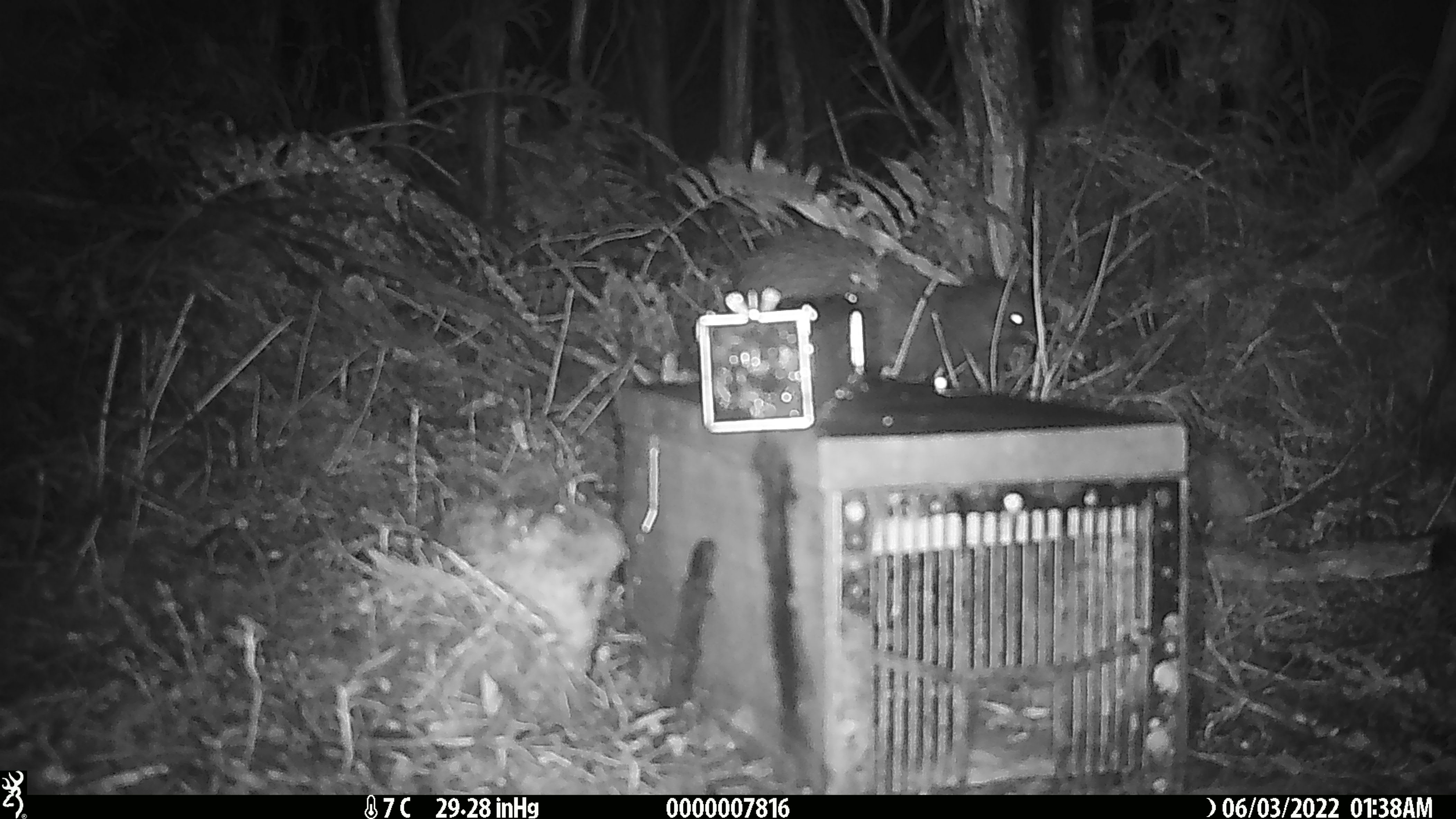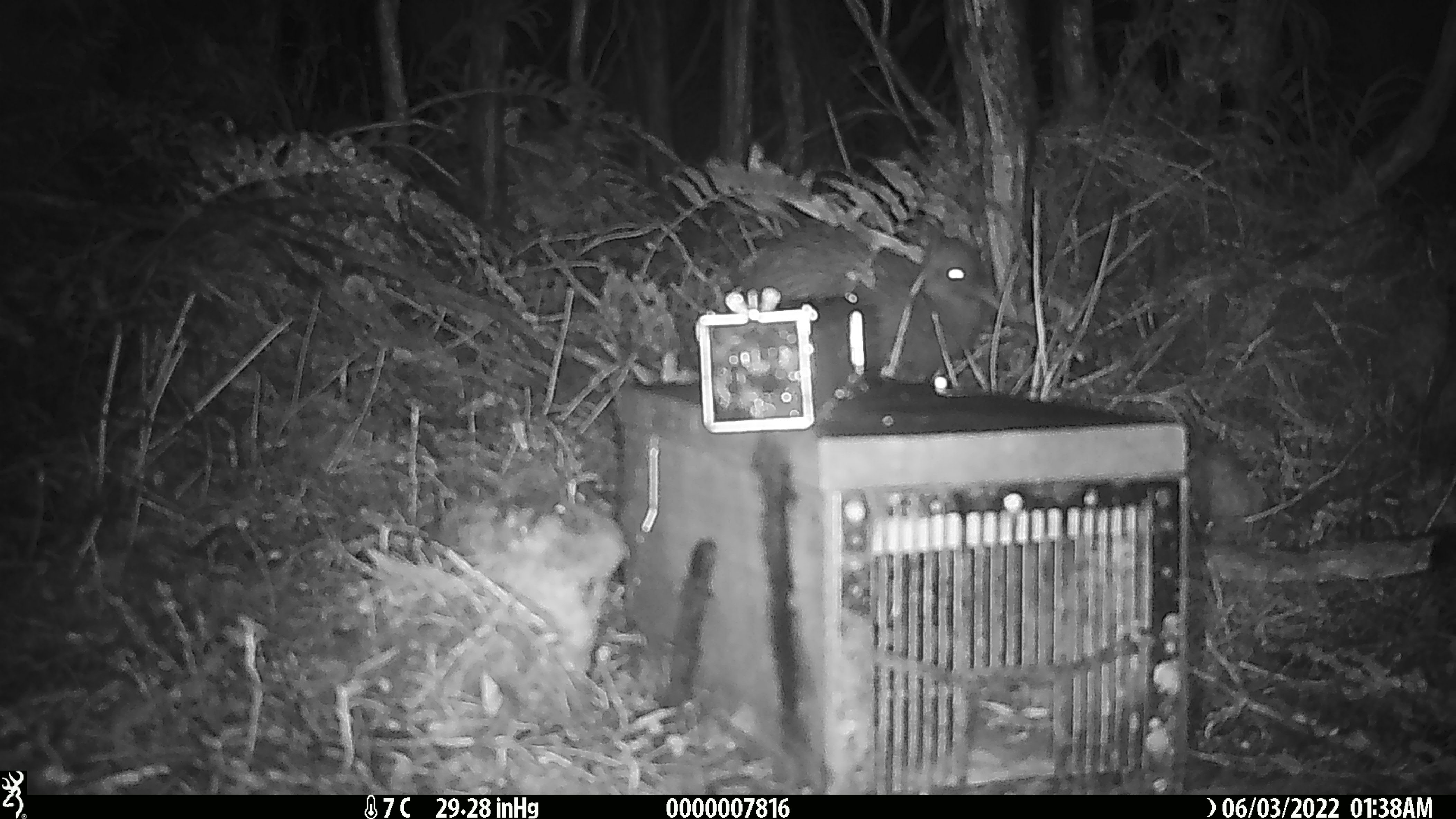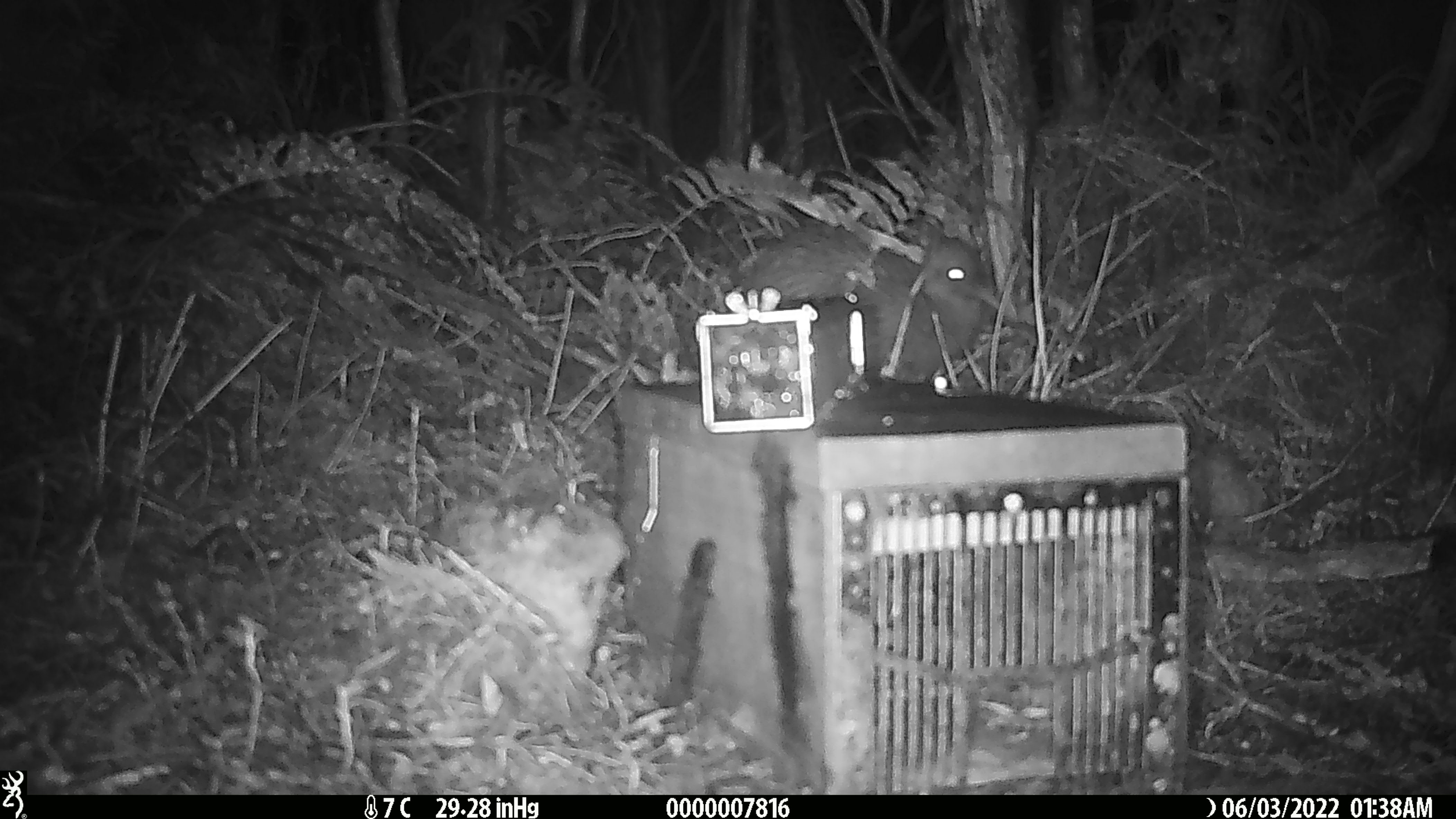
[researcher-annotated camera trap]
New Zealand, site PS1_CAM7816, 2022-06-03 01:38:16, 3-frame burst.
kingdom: Animalia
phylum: Chordata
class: Aves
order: Apterygiformes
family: Apterygidae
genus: Apteryx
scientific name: Apteryx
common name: kiwi